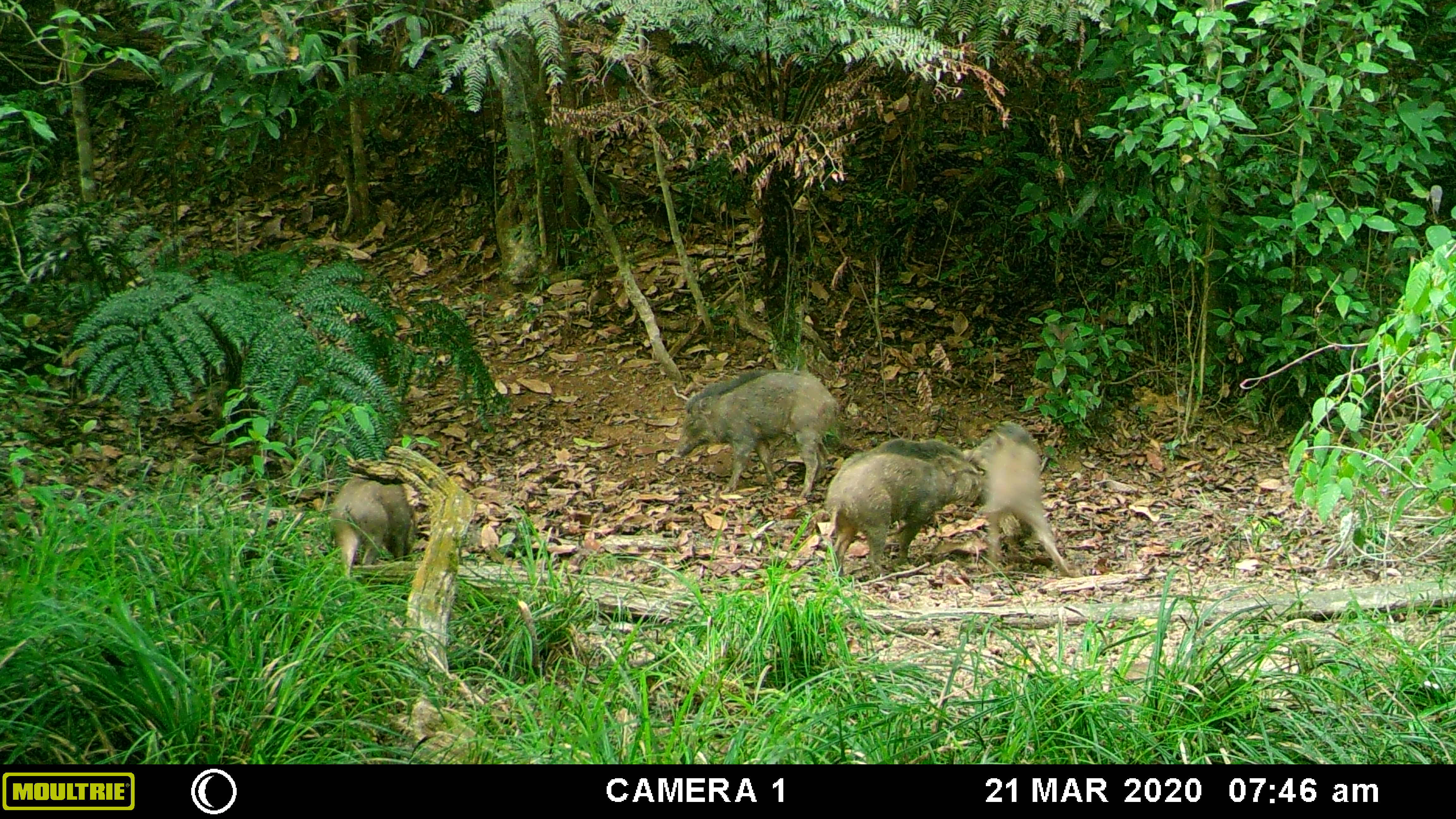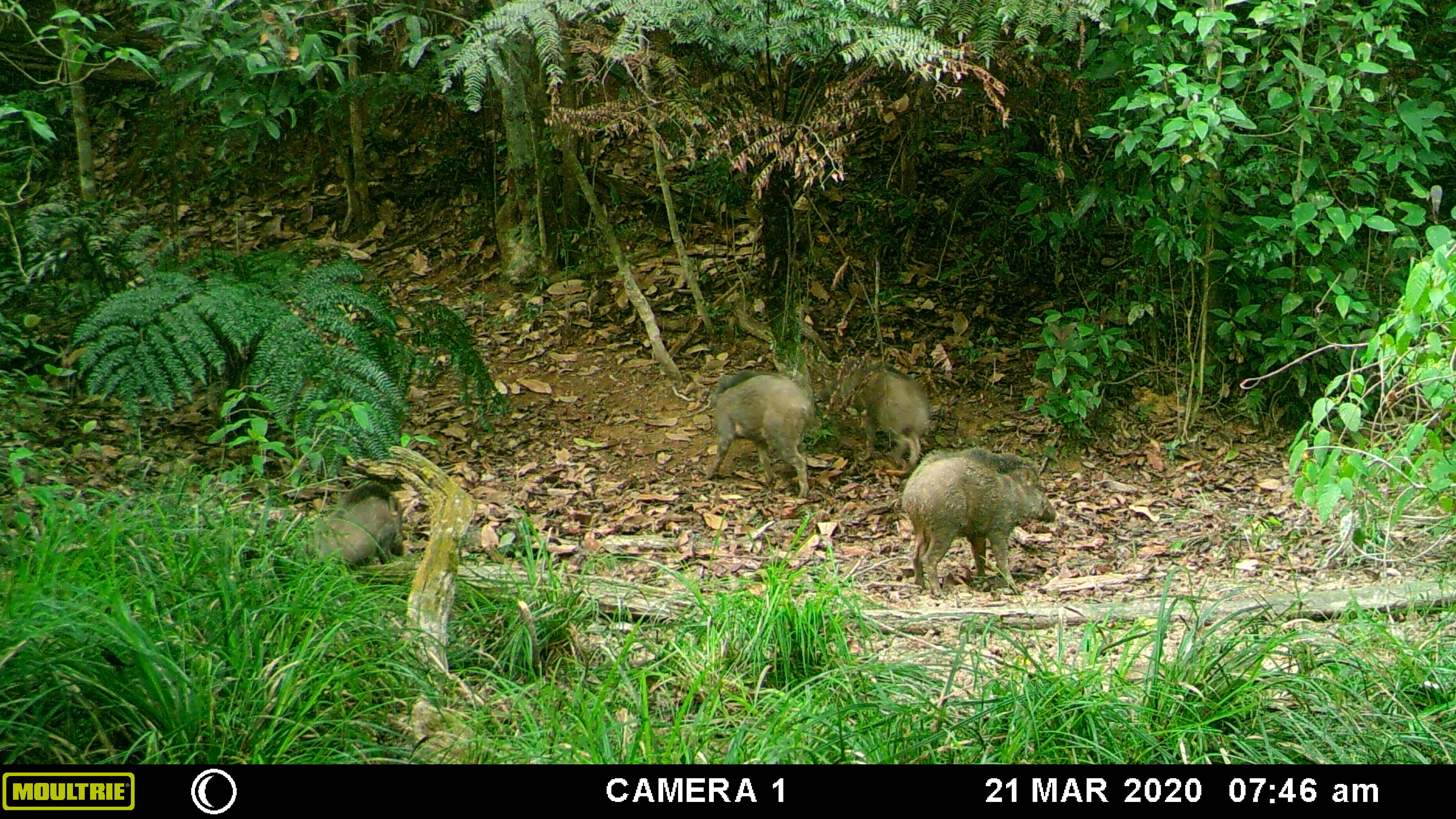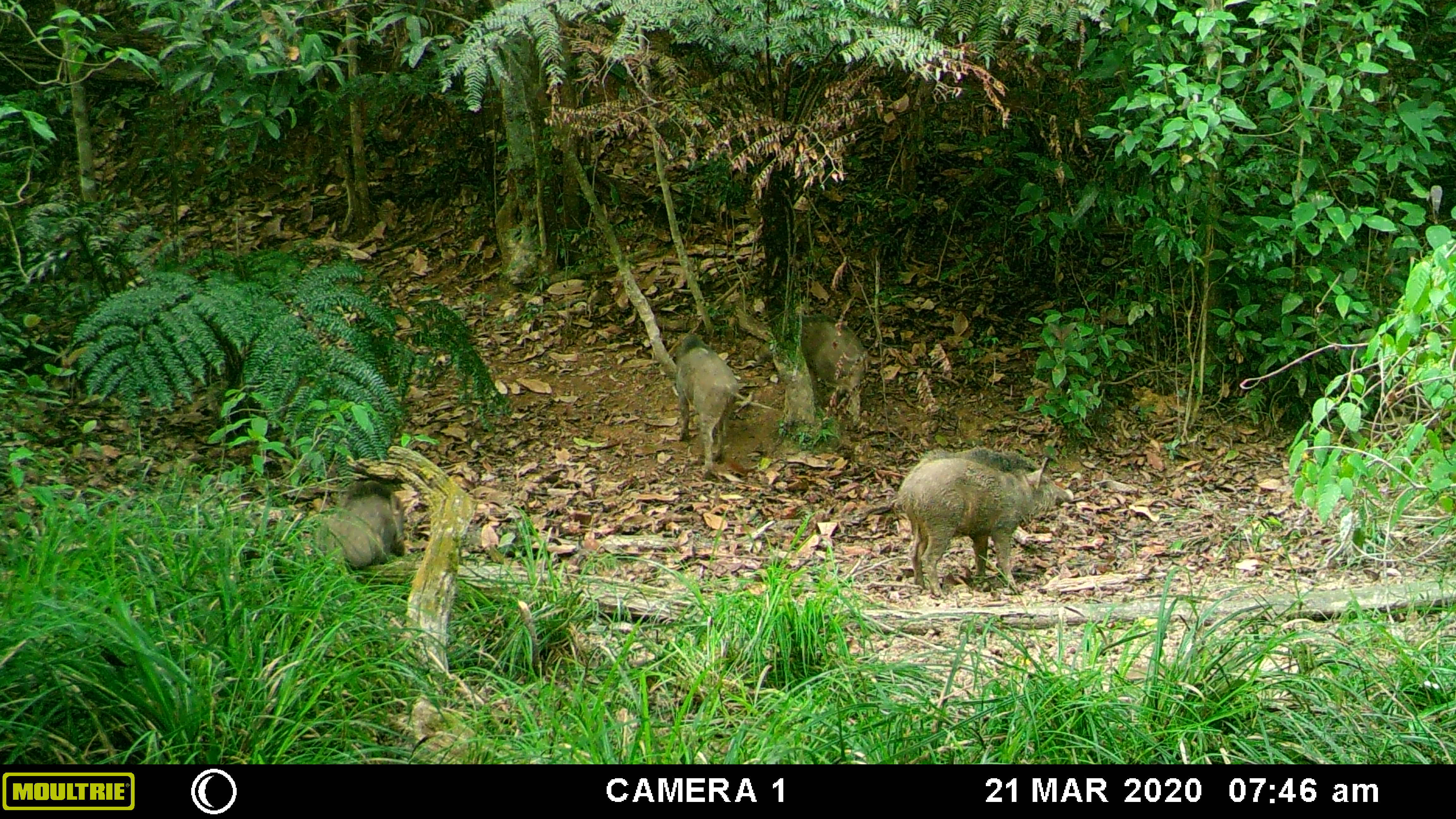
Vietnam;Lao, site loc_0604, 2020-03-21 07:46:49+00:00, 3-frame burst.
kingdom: Animalia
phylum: Chordata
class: Mammalia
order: Artiodactyla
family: Suidae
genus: Sus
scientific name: Sus scrofa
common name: eurasian wild pig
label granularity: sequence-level